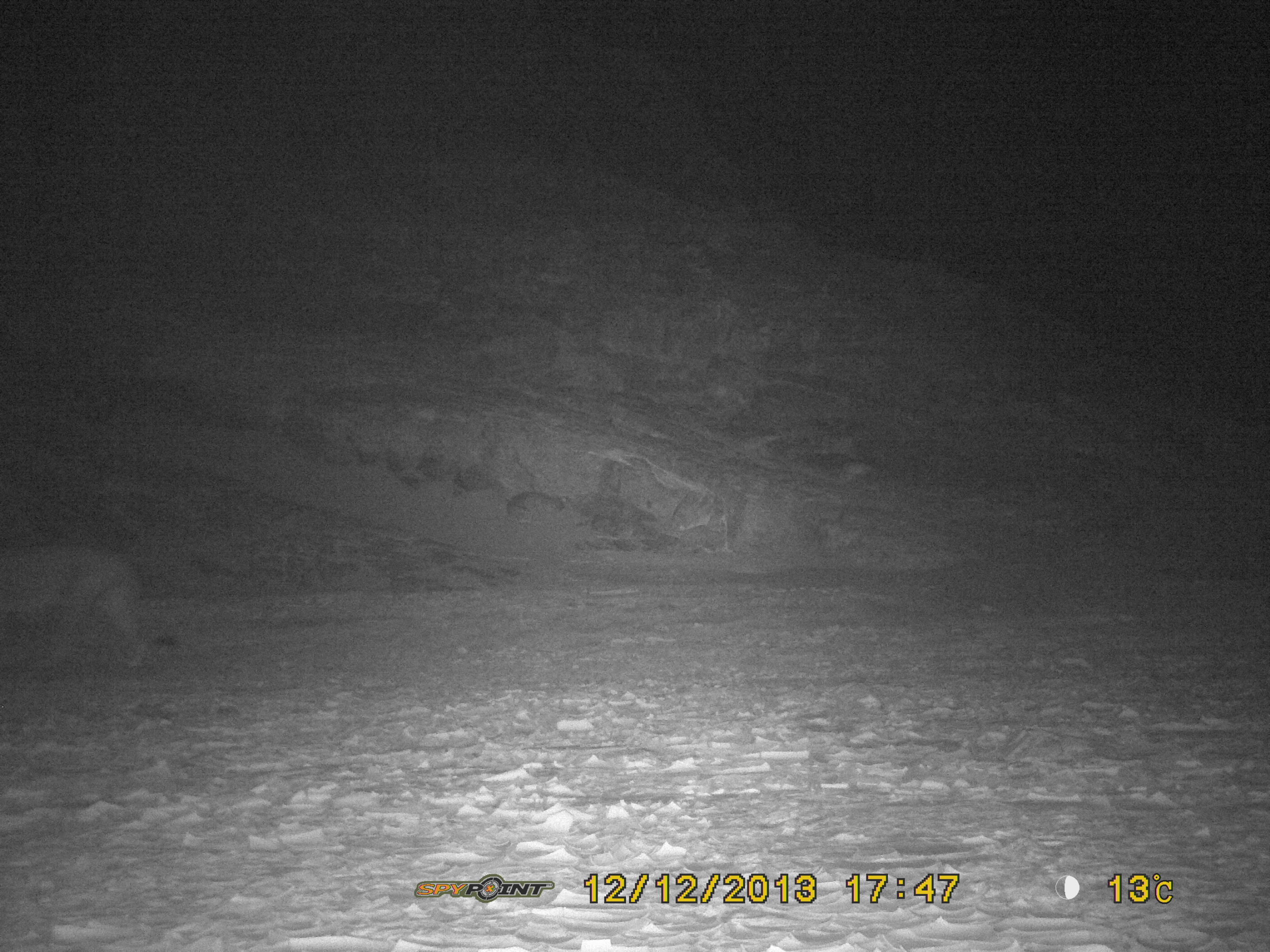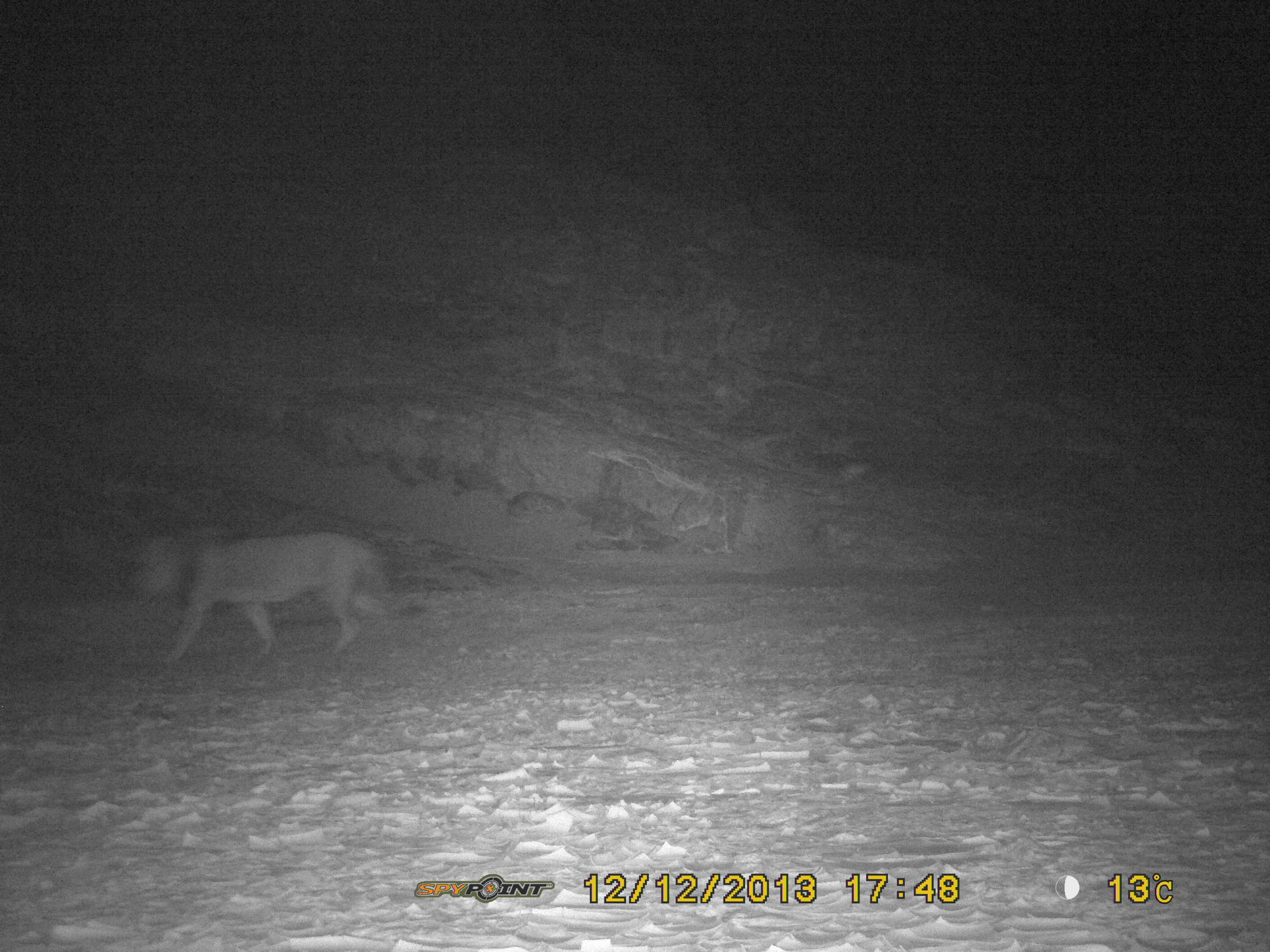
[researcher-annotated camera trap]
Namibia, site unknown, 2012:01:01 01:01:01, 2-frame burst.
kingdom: Animalia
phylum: Chordata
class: Mammalia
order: Carnivora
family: Felidae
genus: Panthera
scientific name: Panthera leo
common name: lion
Panthera leo (lion).